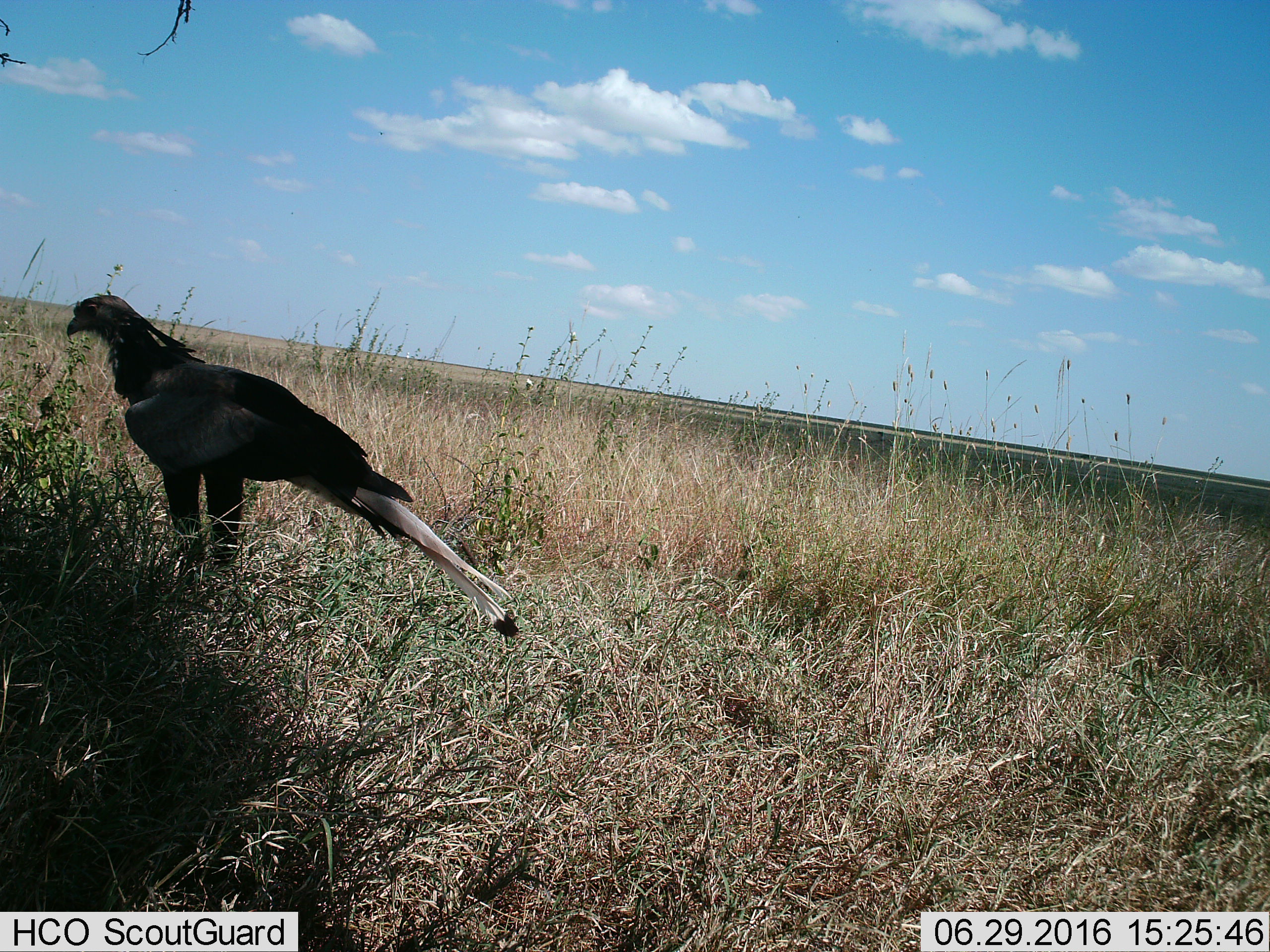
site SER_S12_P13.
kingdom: Animalia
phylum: Chordata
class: Aves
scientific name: Aves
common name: bird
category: birdother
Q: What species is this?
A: Birdother (bird) (Aves).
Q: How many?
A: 1.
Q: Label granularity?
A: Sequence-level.